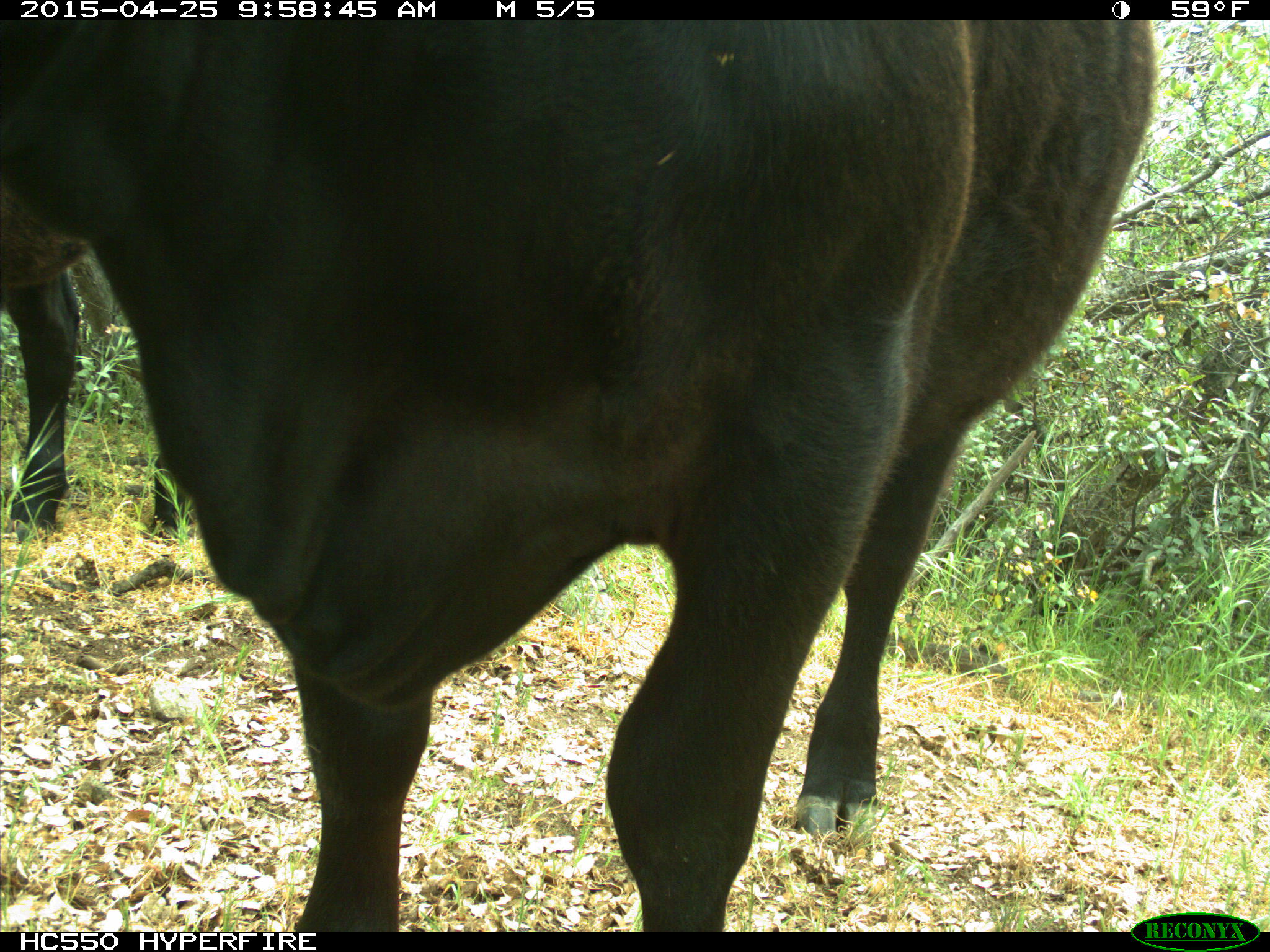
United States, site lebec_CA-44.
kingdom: Animalia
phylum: Chordata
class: Mammalia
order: Artiodactyla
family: Suidae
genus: Sus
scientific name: Sus scrofa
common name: wild boar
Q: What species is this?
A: Sus scrofa (wild boar).